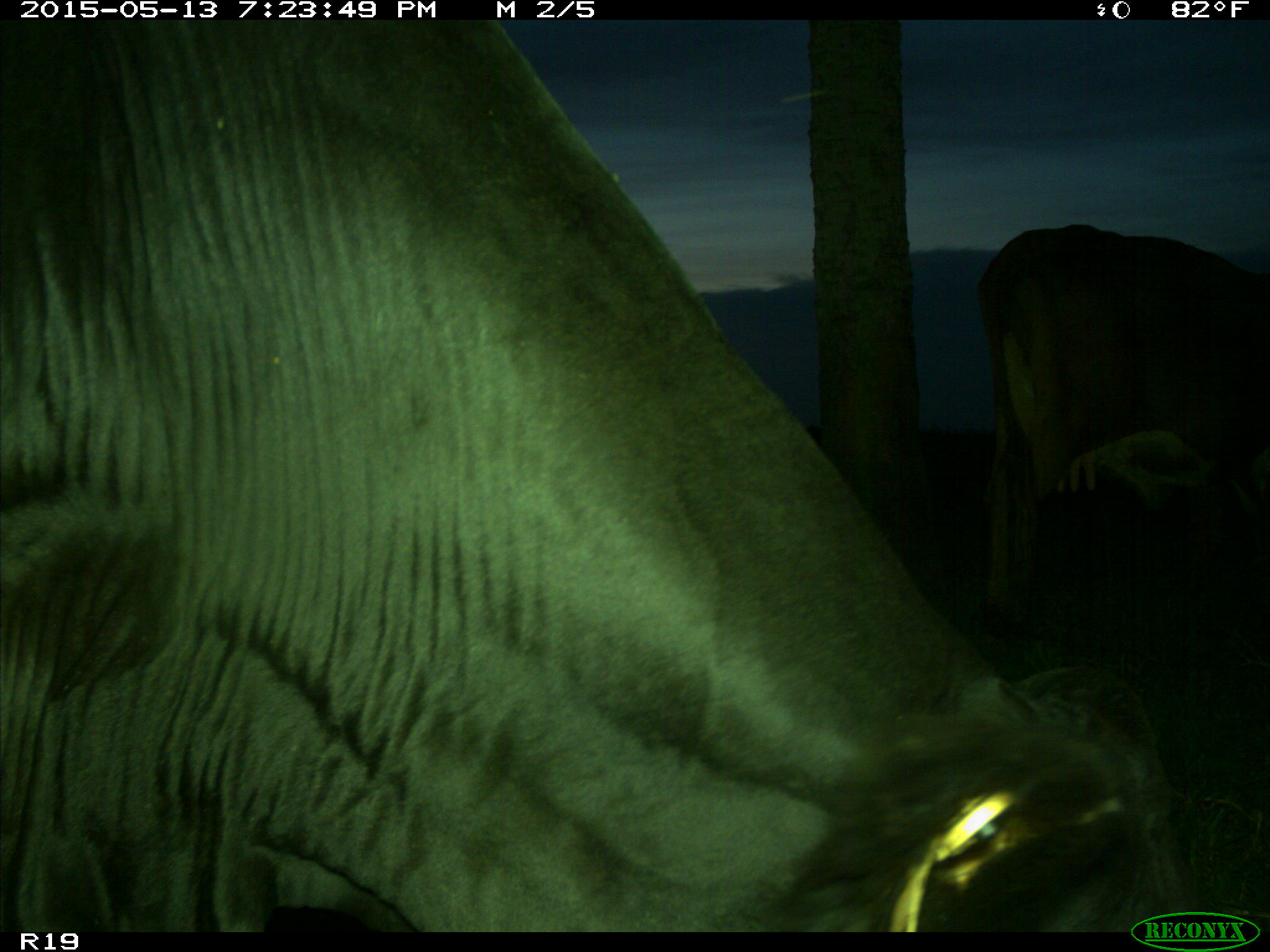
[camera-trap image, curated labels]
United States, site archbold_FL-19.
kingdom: Animalia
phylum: Chordata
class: Mammalia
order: Artiodactyla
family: Bovidae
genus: Bos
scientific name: Bos taurus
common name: domestic cow